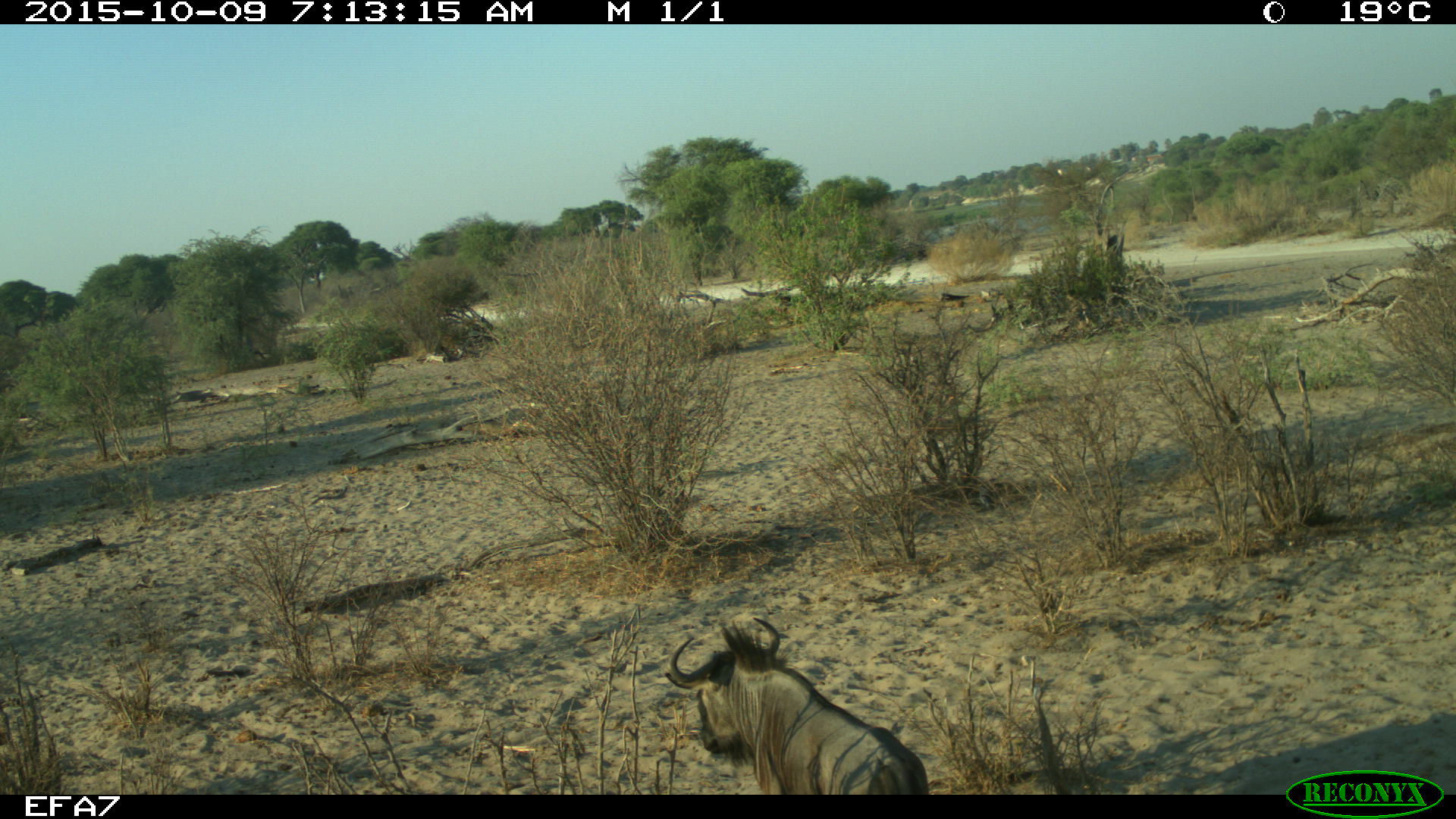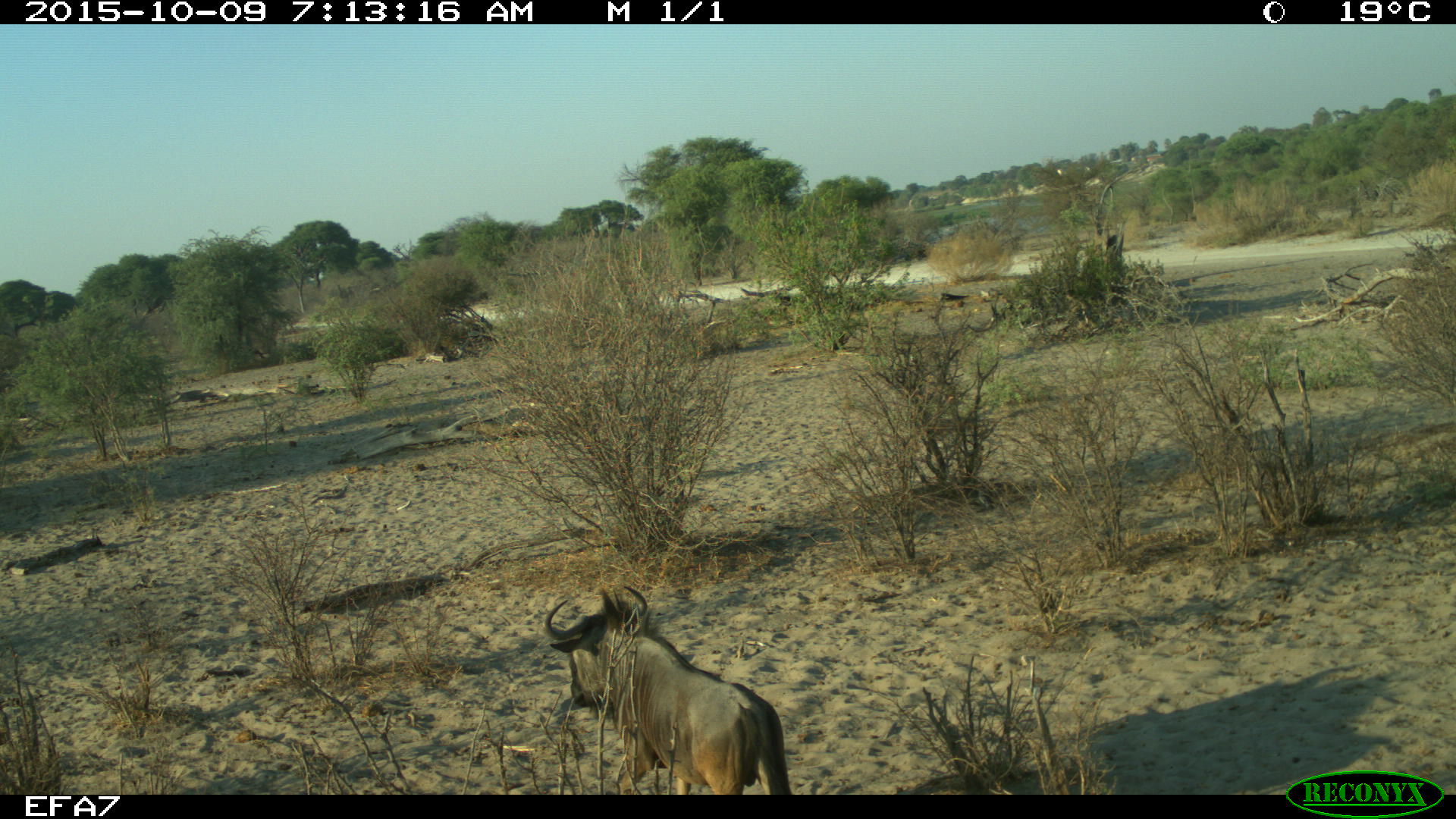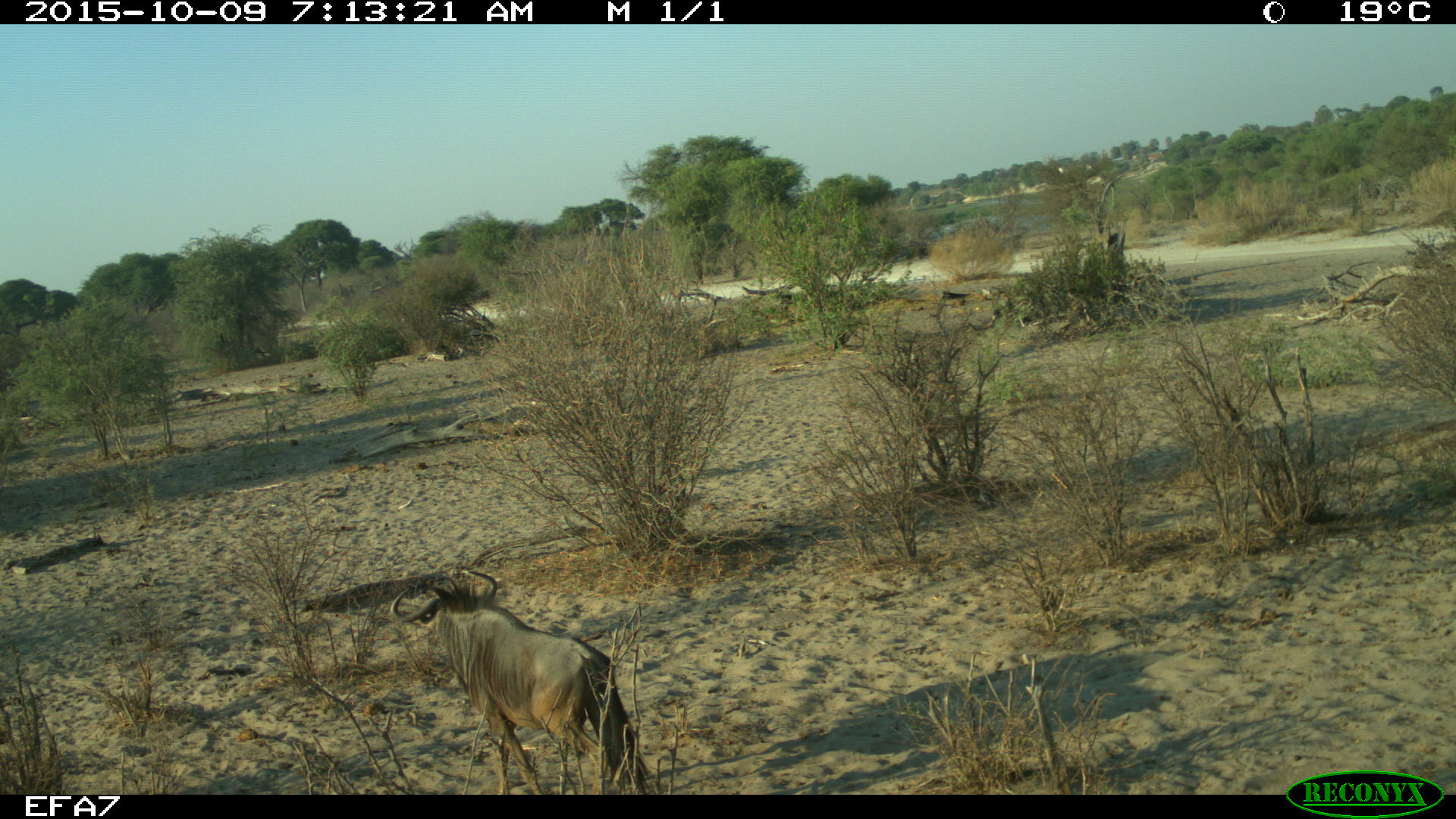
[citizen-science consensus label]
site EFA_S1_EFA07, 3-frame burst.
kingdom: Animalia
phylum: Chordata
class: Mammalia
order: Artiodactyla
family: Bovidae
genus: Connochaetes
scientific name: Connochaetes taurinus taurinus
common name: blue wildebeest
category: wildebeestblue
Wildebeestblue (blue wildebeest) (Connochaetes taurinus taurinus), count 1. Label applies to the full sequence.